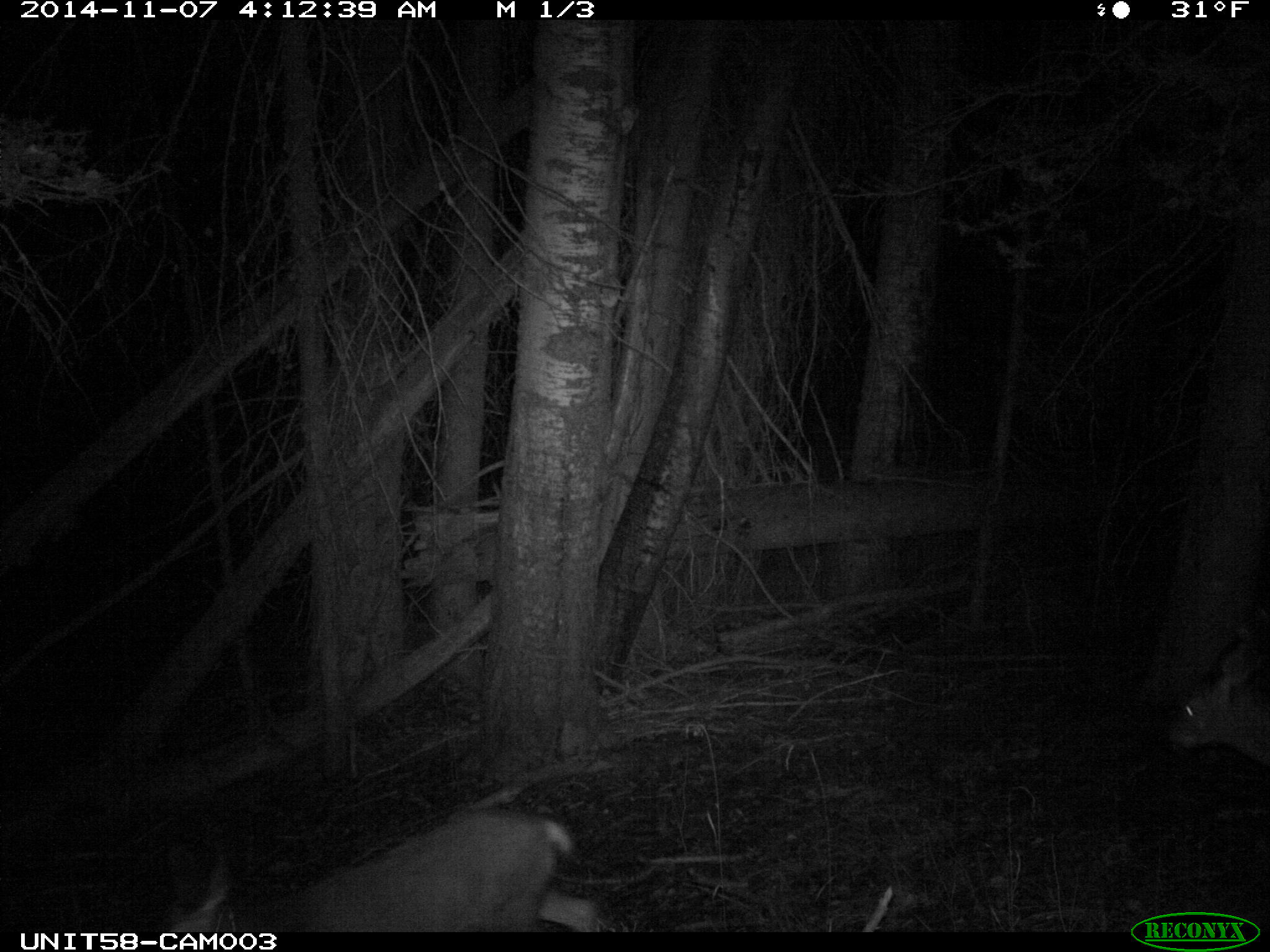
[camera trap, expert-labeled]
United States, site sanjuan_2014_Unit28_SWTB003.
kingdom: Animalia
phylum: Chordata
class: Mammalia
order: Artiodactyla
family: Cervidae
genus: Odocoileus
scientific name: Odocoileus hemionus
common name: mule deer